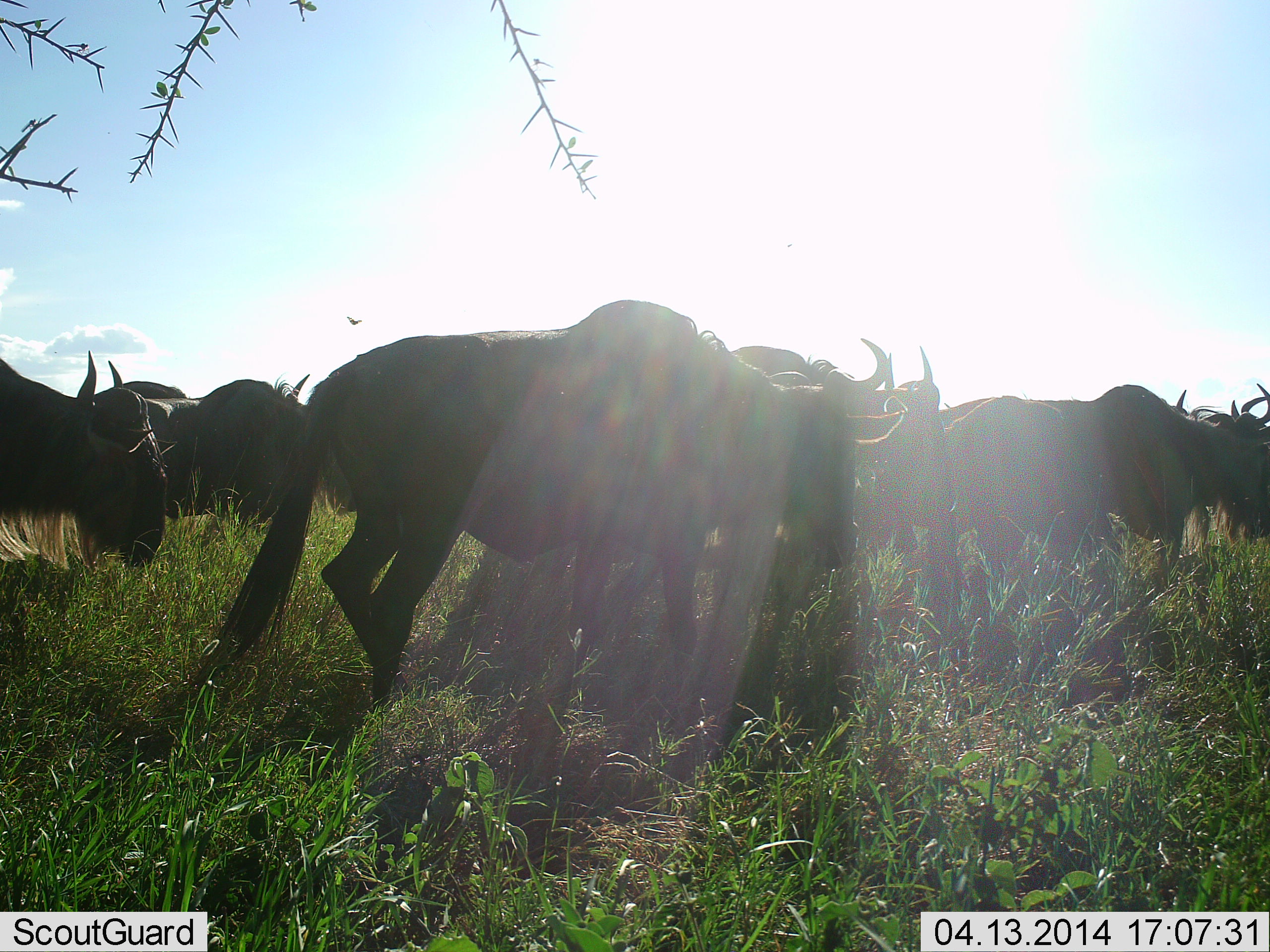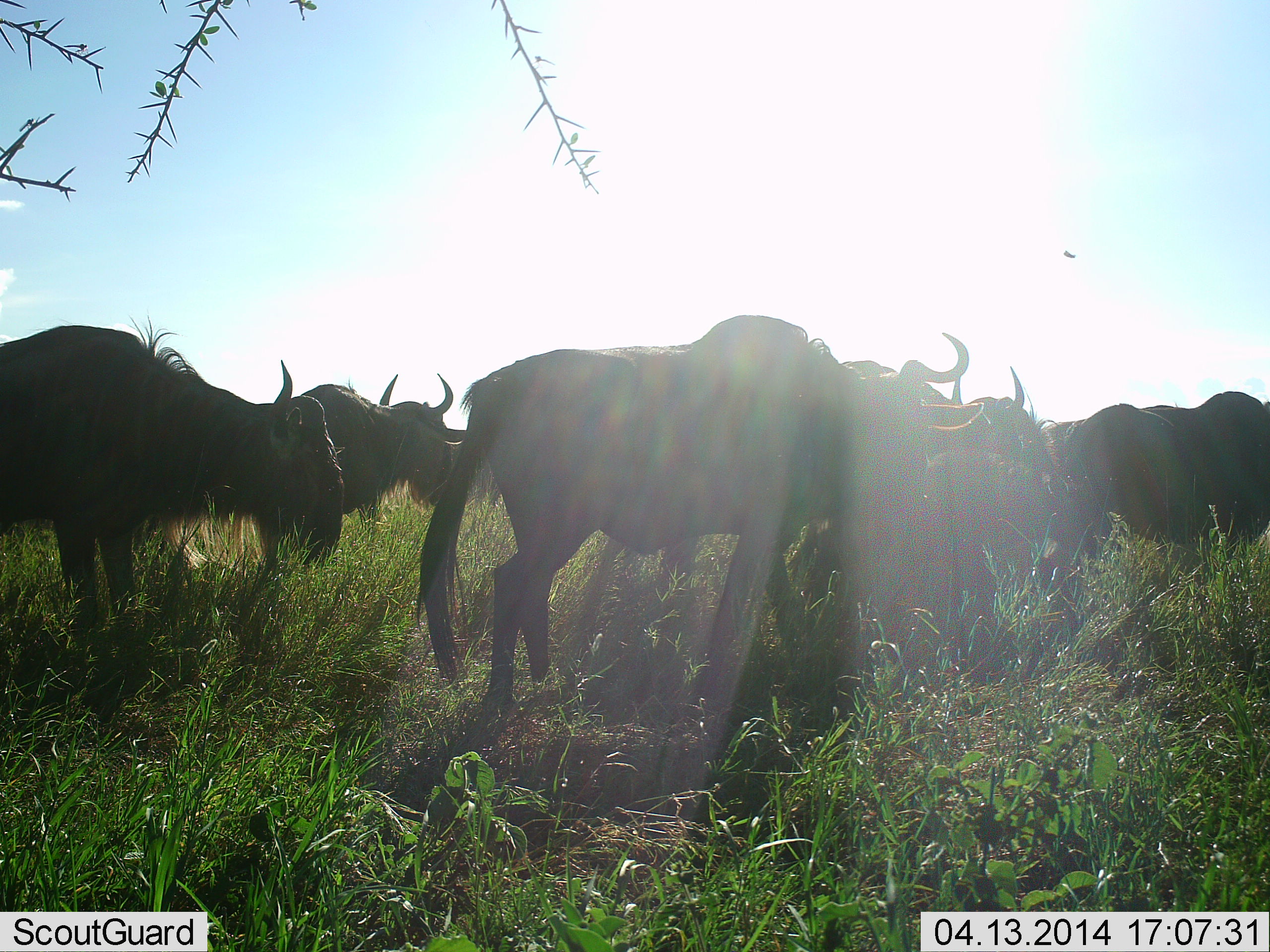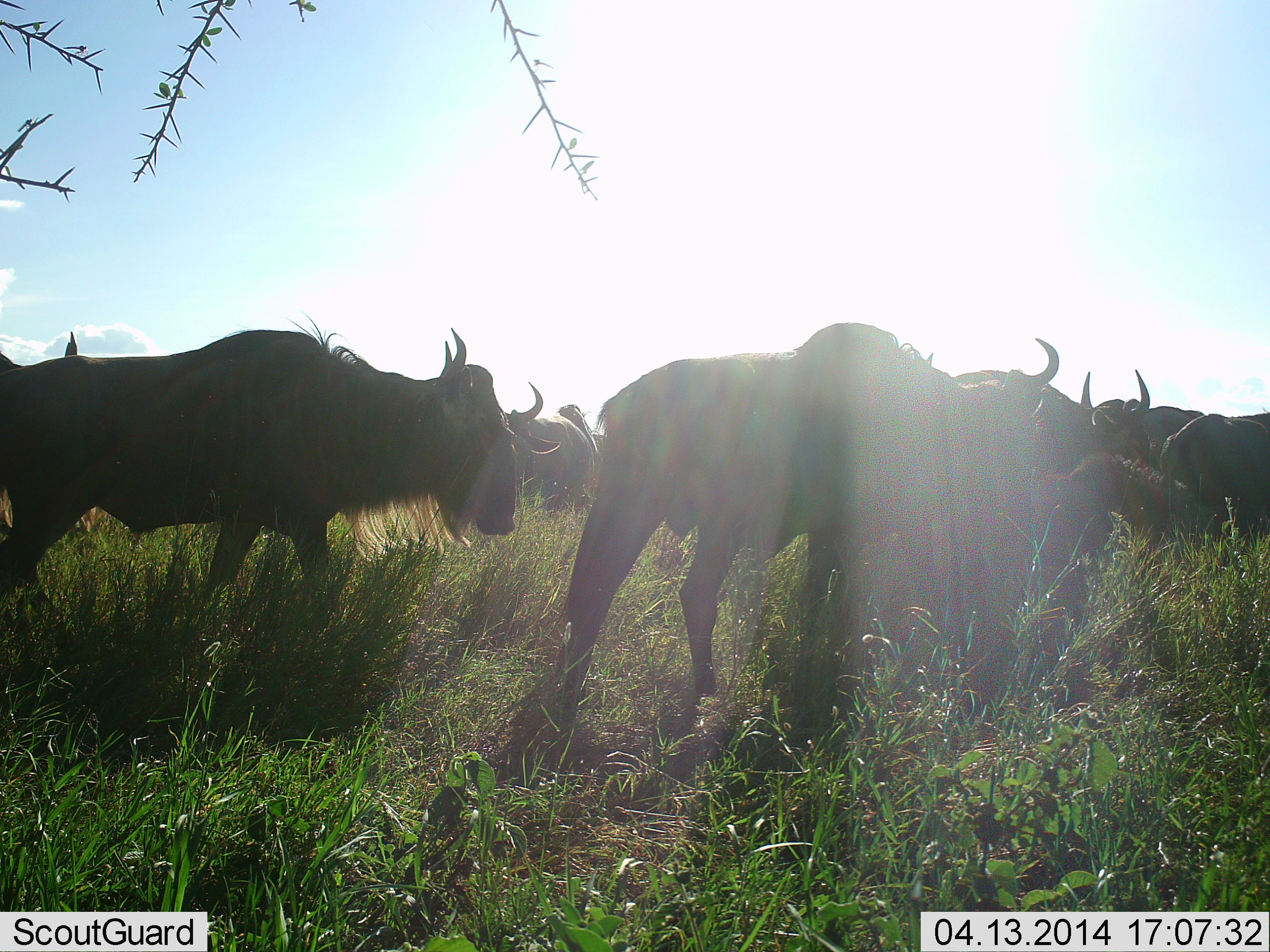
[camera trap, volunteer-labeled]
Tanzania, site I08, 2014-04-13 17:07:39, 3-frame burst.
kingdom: Animalia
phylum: Chordata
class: Mammalia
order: Artiodactyla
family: Bovidae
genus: Connochaetes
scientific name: Connochaetes taurinus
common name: blue wildebeest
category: wildebeest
Wildebeest (blue wildebeest) (Connochaetes taurinus), count 11-50. Behavior (volunteer vote fractions): standing 21%, resting 0%, moving 86%, interacting 0%. Young present (vote fraction): 0%. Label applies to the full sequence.